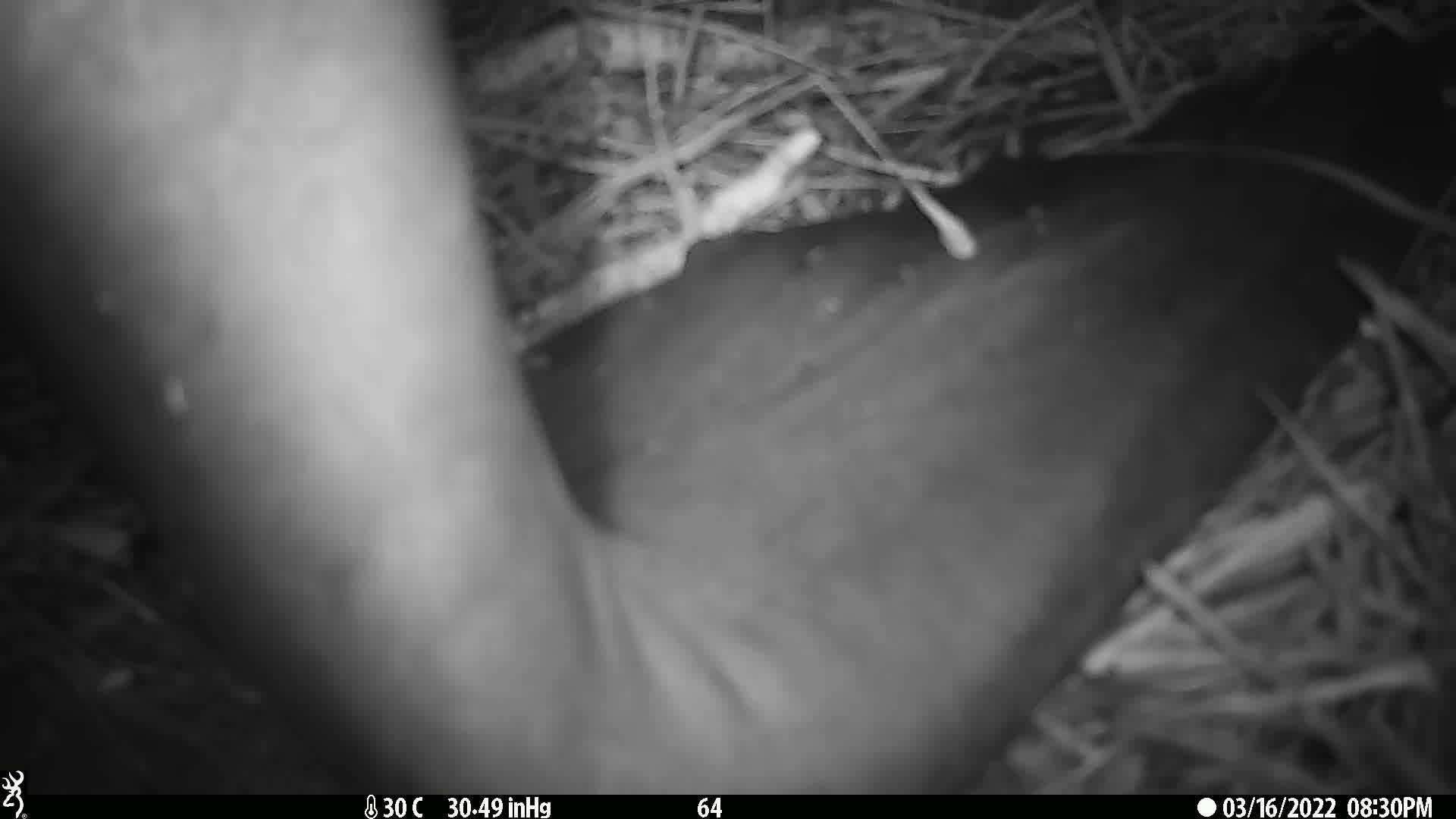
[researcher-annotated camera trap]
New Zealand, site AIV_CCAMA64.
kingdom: Animalia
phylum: Chordata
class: Mammalia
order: Carnivora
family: Otariidae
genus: Phocarctos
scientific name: Phocarctos hookeri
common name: new zealand sea lion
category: sealion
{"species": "sealion (new zealand sea lion) (Phocarctos hookeri)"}